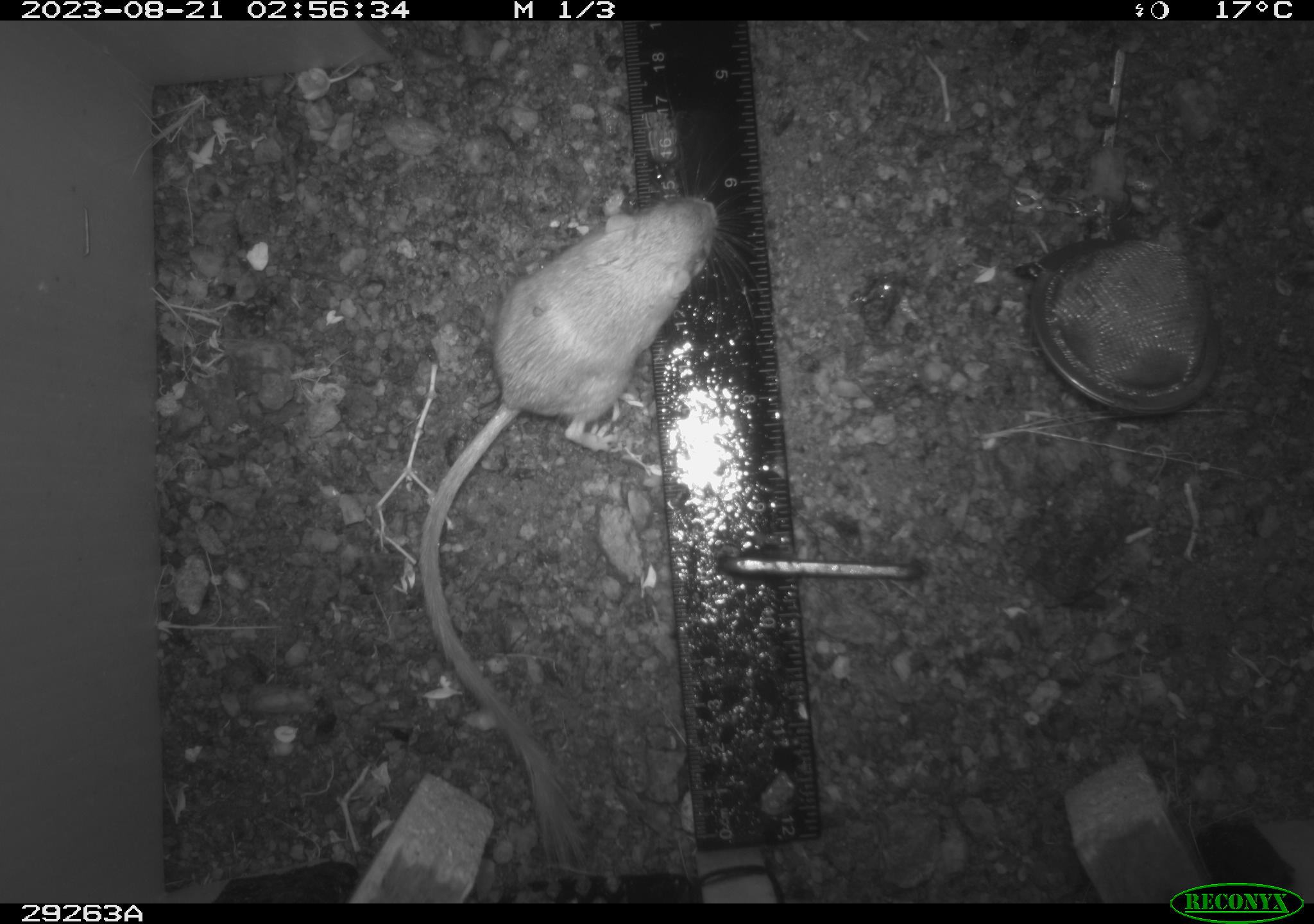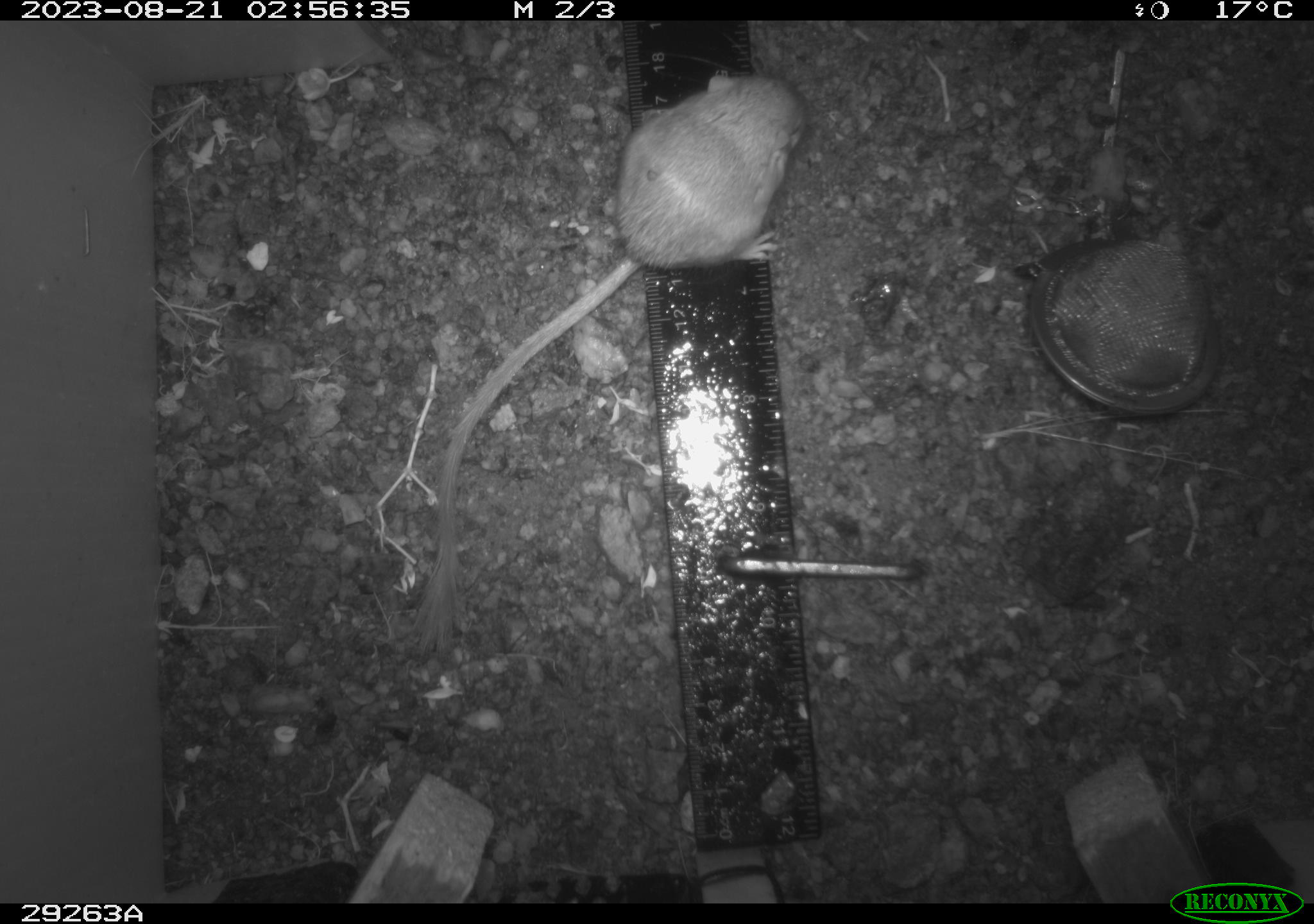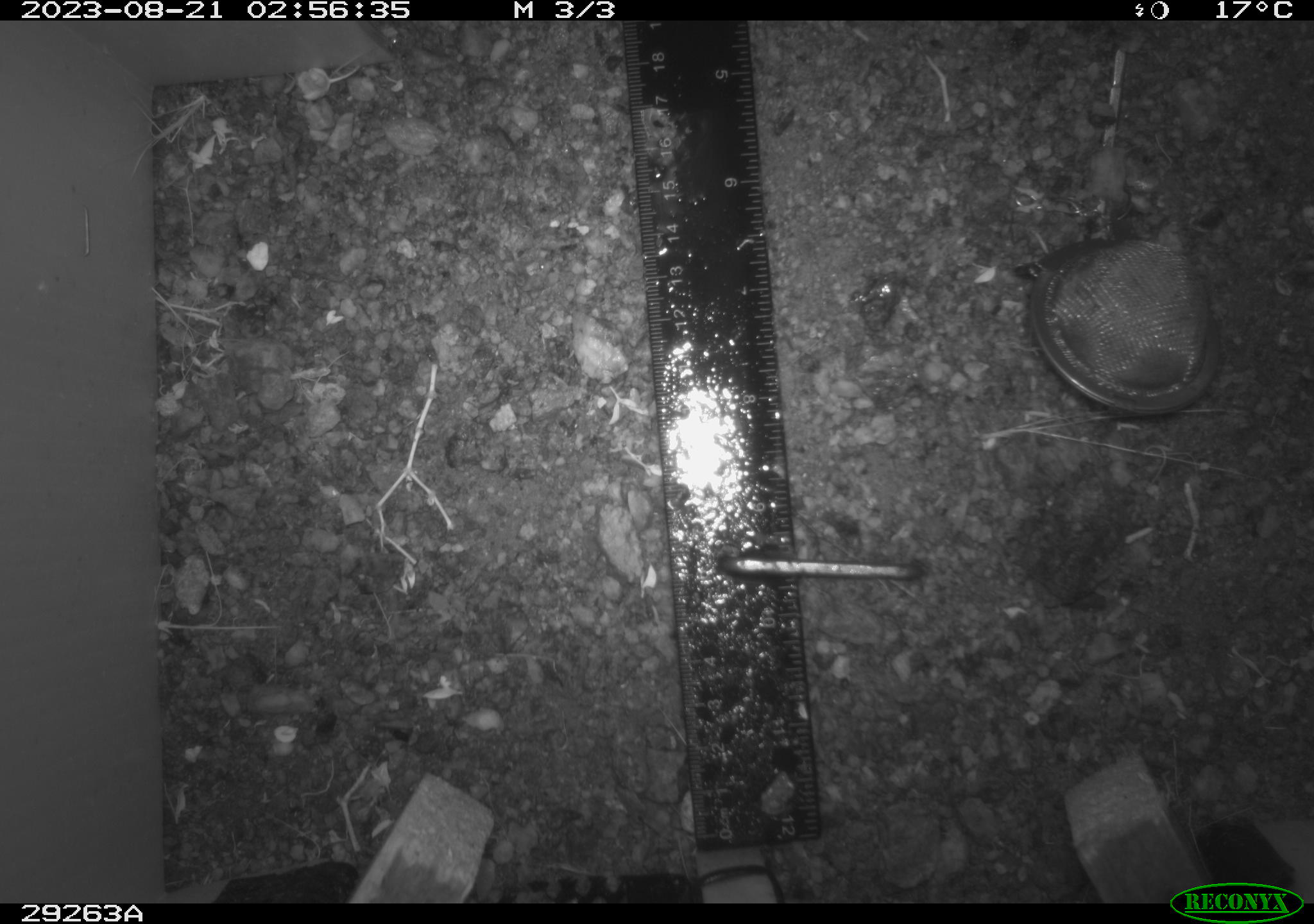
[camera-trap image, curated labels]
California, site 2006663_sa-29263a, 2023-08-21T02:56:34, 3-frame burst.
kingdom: Animalia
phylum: Chordata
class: Mammalia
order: Rodentia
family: Heteromyidae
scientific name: Heteromyidae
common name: kangaroo rats and pocket mice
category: heteromyidae family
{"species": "heteromyidae family (kangaroo rats and pocket mice) (Heteromyidae)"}